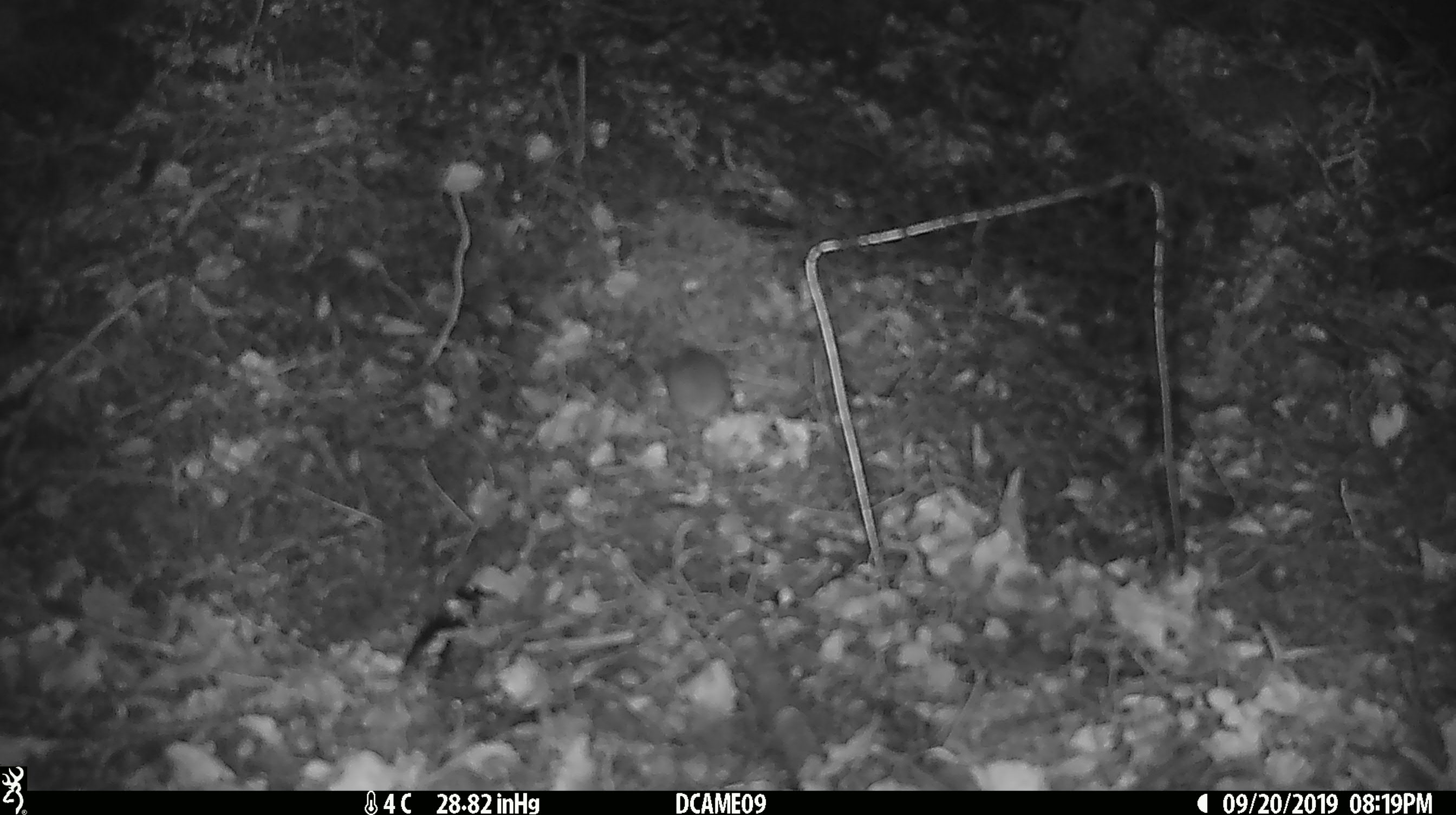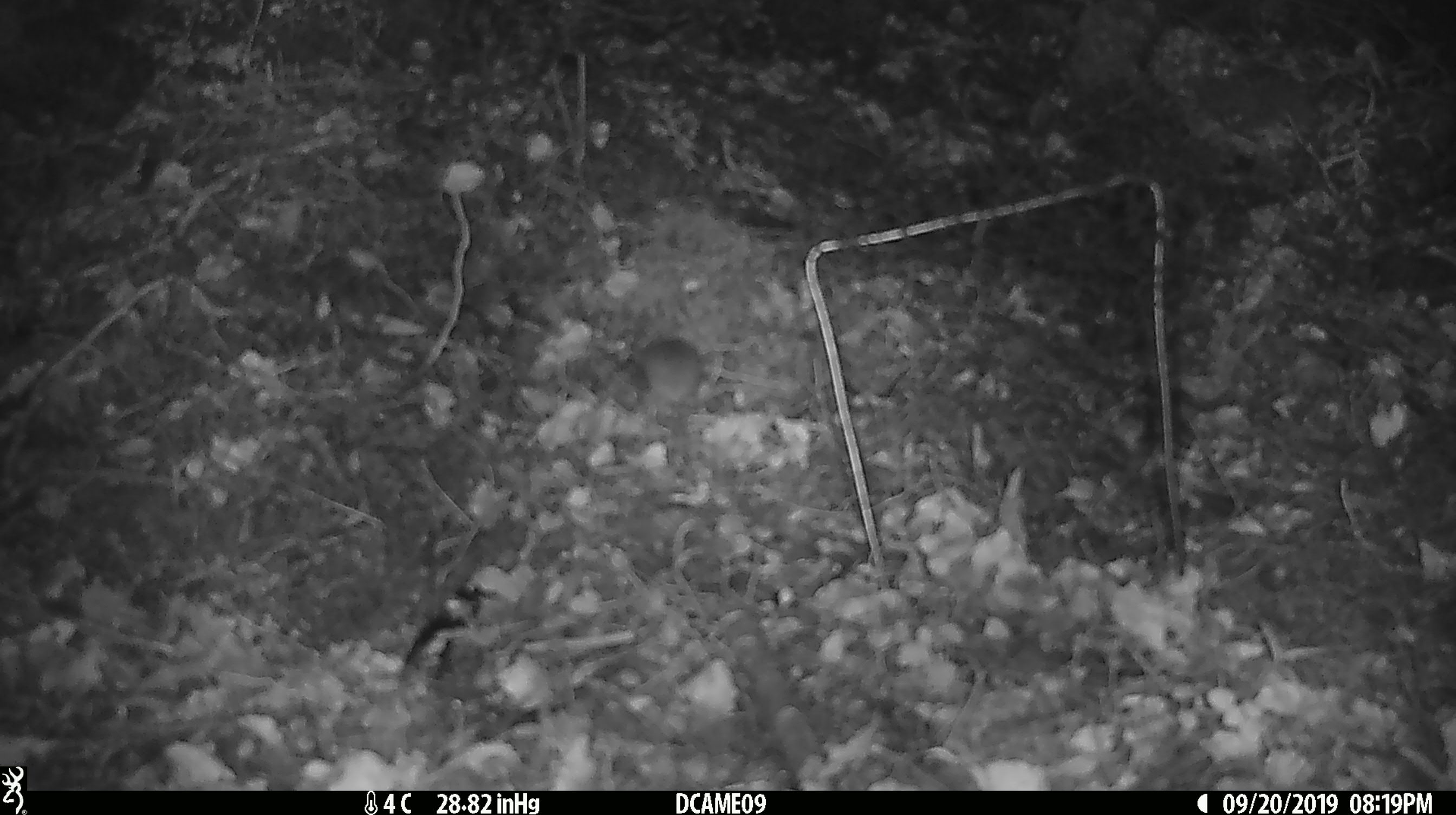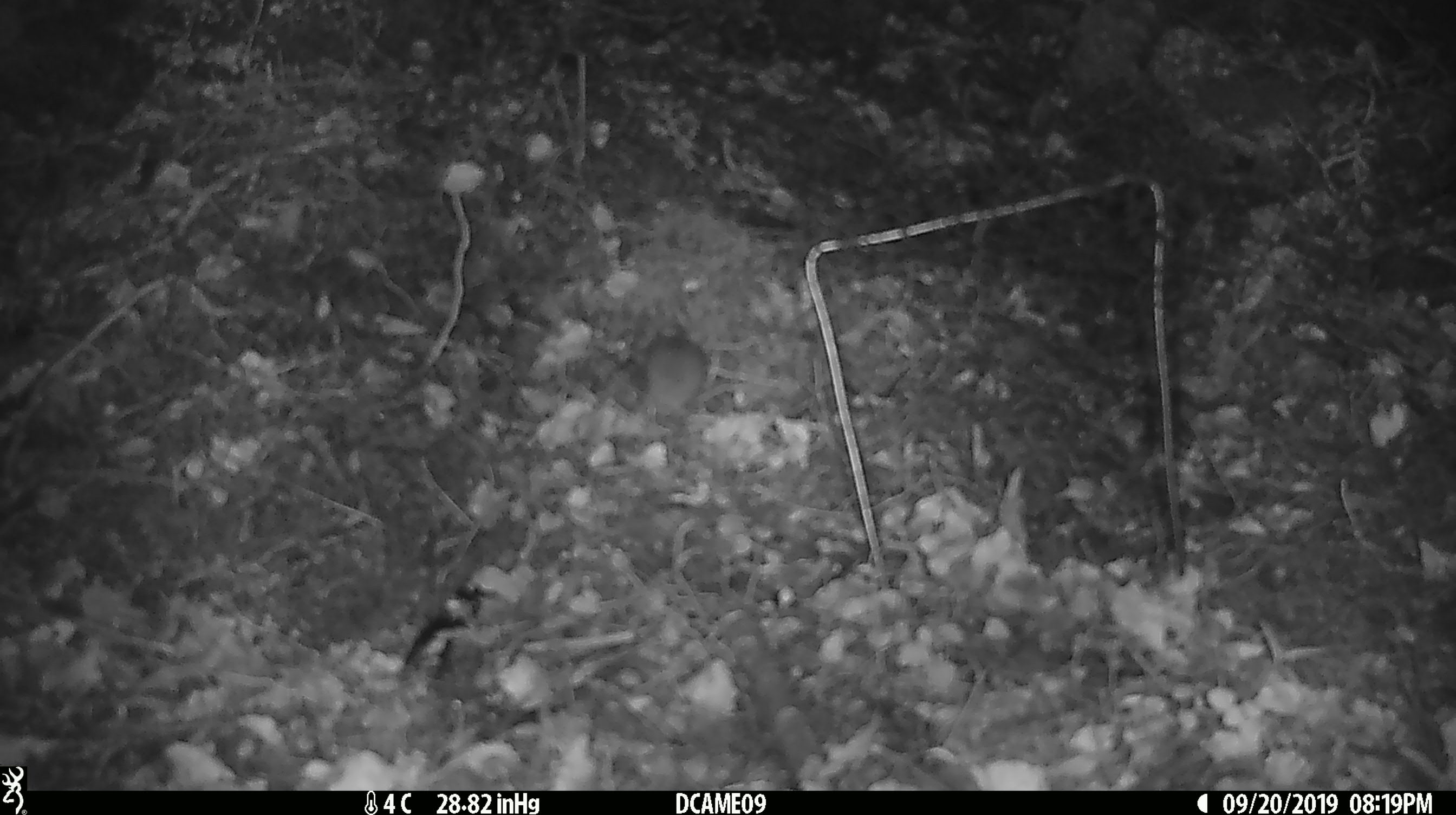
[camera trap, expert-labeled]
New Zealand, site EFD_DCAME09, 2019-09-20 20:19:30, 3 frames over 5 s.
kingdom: Animalia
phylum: Chordata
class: Mammalia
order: Rodentia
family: Muridae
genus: Mus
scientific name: Mus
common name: mouse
Mouse (Mus).